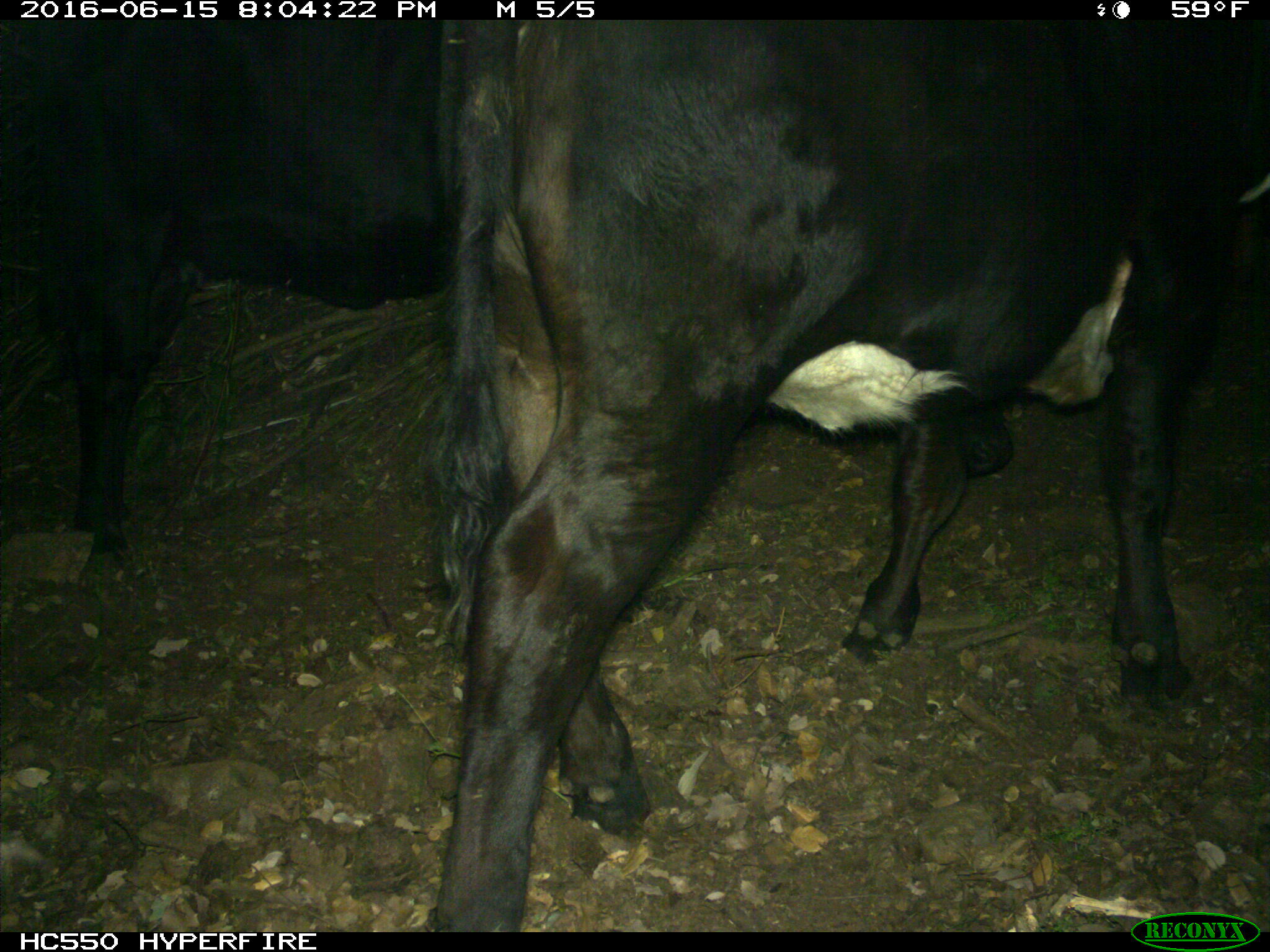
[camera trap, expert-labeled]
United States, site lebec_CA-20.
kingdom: Animalia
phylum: Chordata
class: Mammalia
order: Artiodactyla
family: Bovidae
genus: Bos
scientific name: Bos taurus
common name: domestic cow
Bos taurus (domestic cow).